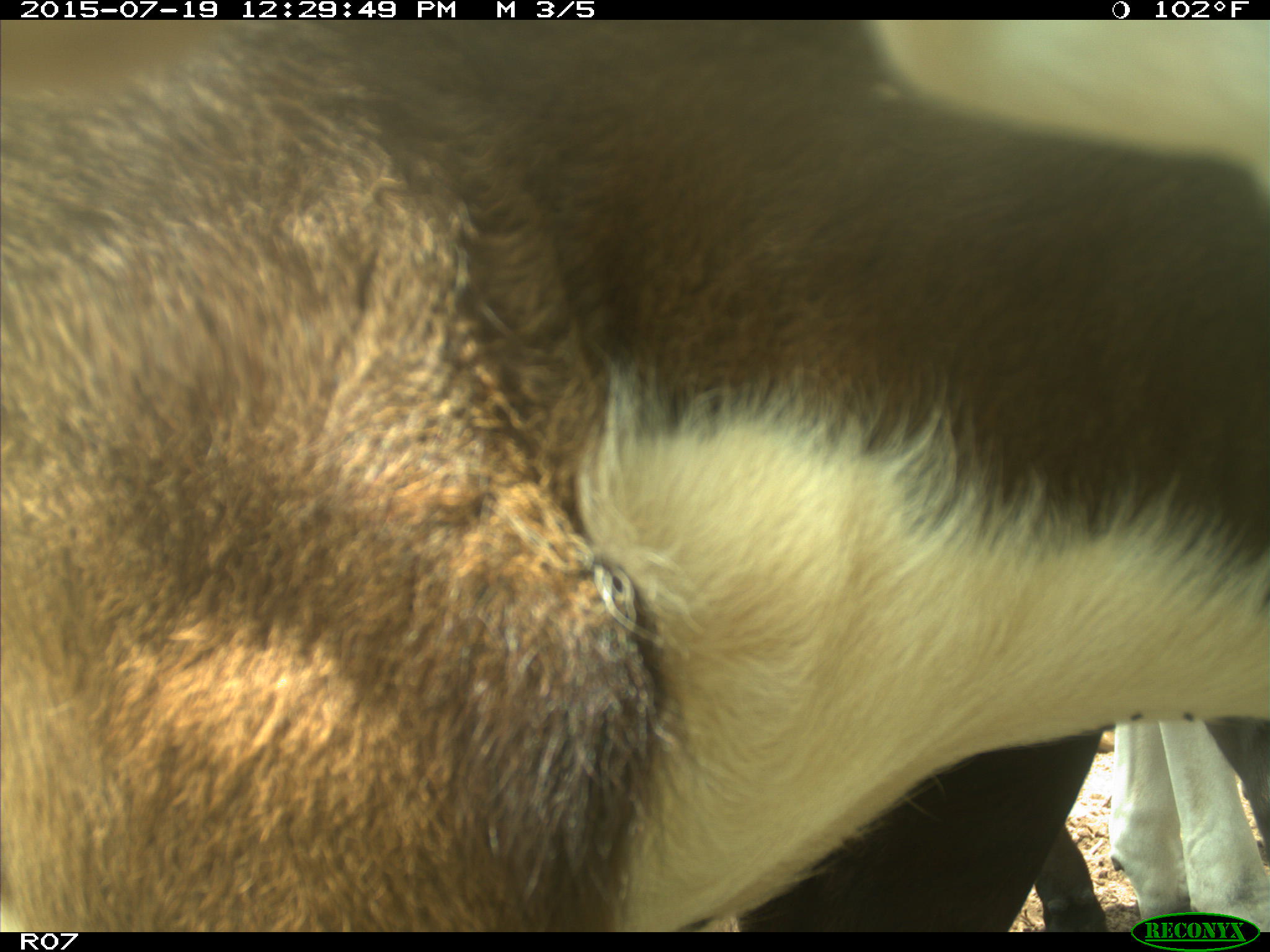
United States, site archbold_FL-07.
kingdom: Animalia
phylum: Chordata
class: Mammalia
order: Artiodactyla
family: Bovidae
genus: Bos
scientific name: Bos taurus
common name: domestic cow